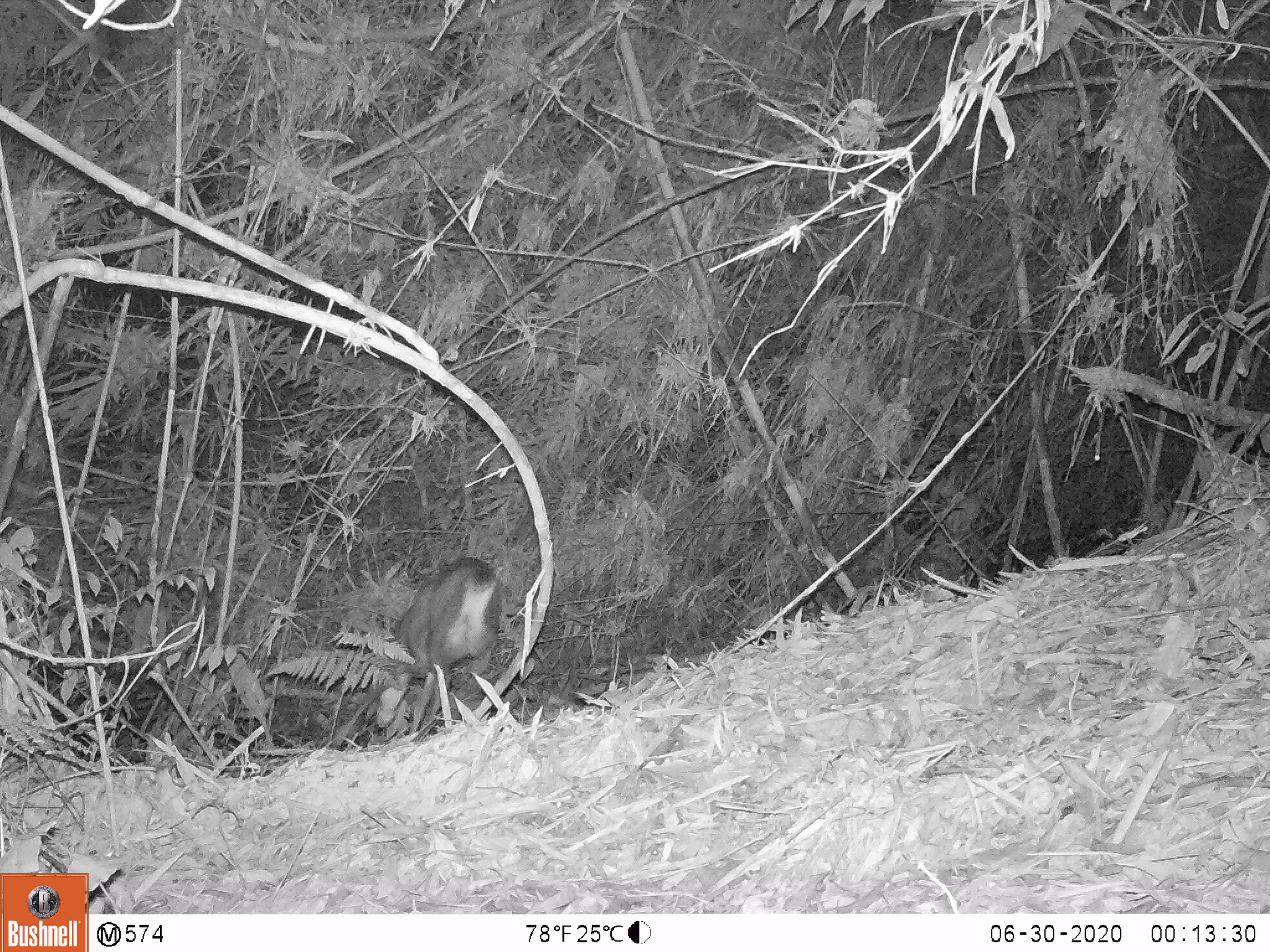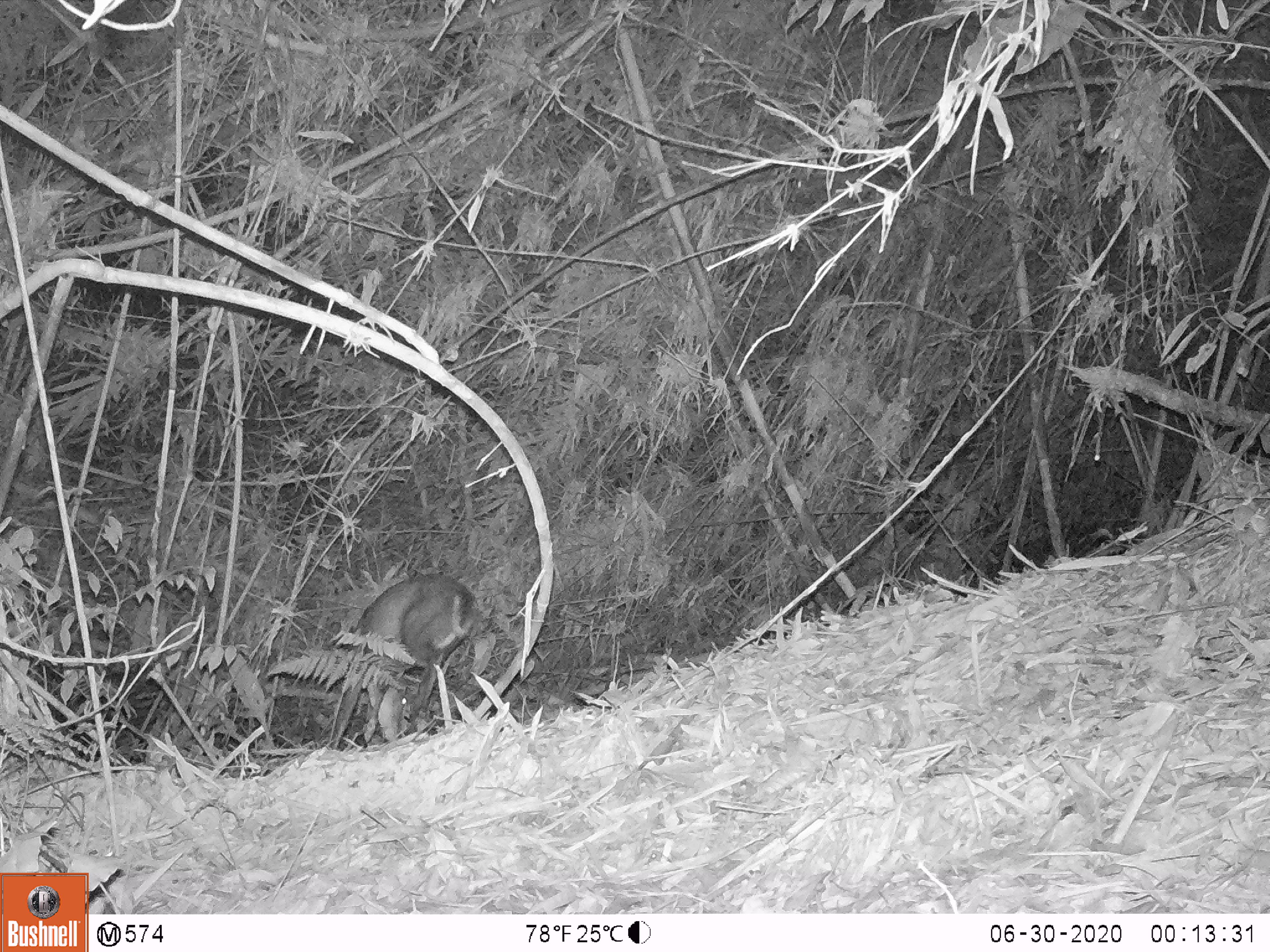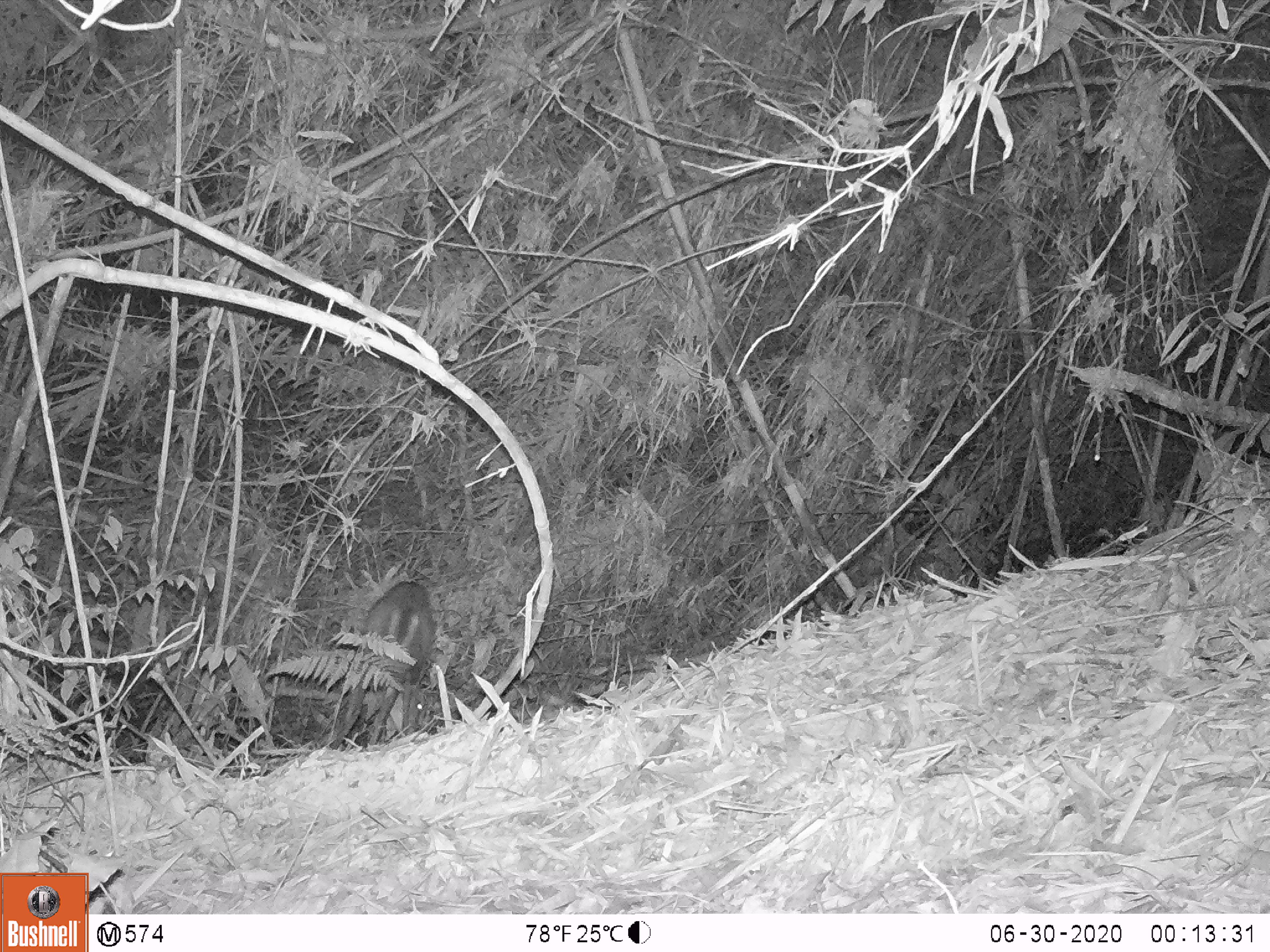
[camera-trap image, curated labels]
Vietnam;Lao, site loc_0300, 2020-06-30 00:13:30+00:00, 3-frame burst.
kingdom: Animalia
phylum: Chordata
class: Mammalia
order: Artiodactyla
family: Cervidae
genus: Muntiacus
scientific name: Muntiacus rooseveltorum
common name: roosevelt's muntjac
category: roosevelts muntjac group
Roosevelts muntjac group (roosevelt's muntjac) (Muntiacus rooseveltorum). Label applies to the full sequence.